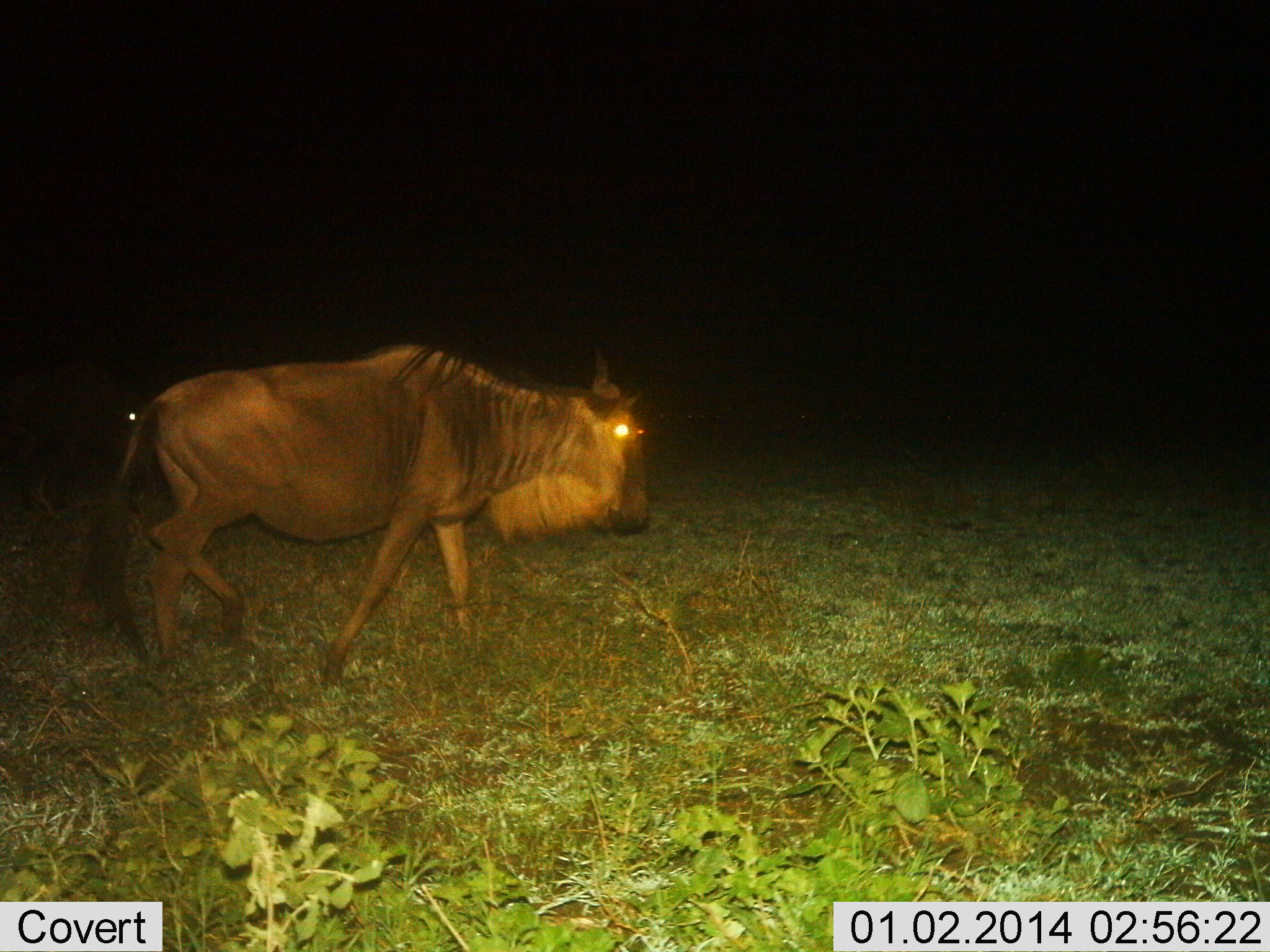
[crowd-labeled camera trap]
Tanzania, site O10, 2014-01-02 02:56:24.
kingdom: Animalia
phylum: Chordata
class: Mammalia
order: Artiodactyla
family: Bovidae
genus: Connochaetes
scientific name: Connochaetes taurinus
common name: blue wildebeest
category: wildebeest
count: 1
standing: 10%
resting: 0%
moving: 90%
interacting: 0%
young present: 0%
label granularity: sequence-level